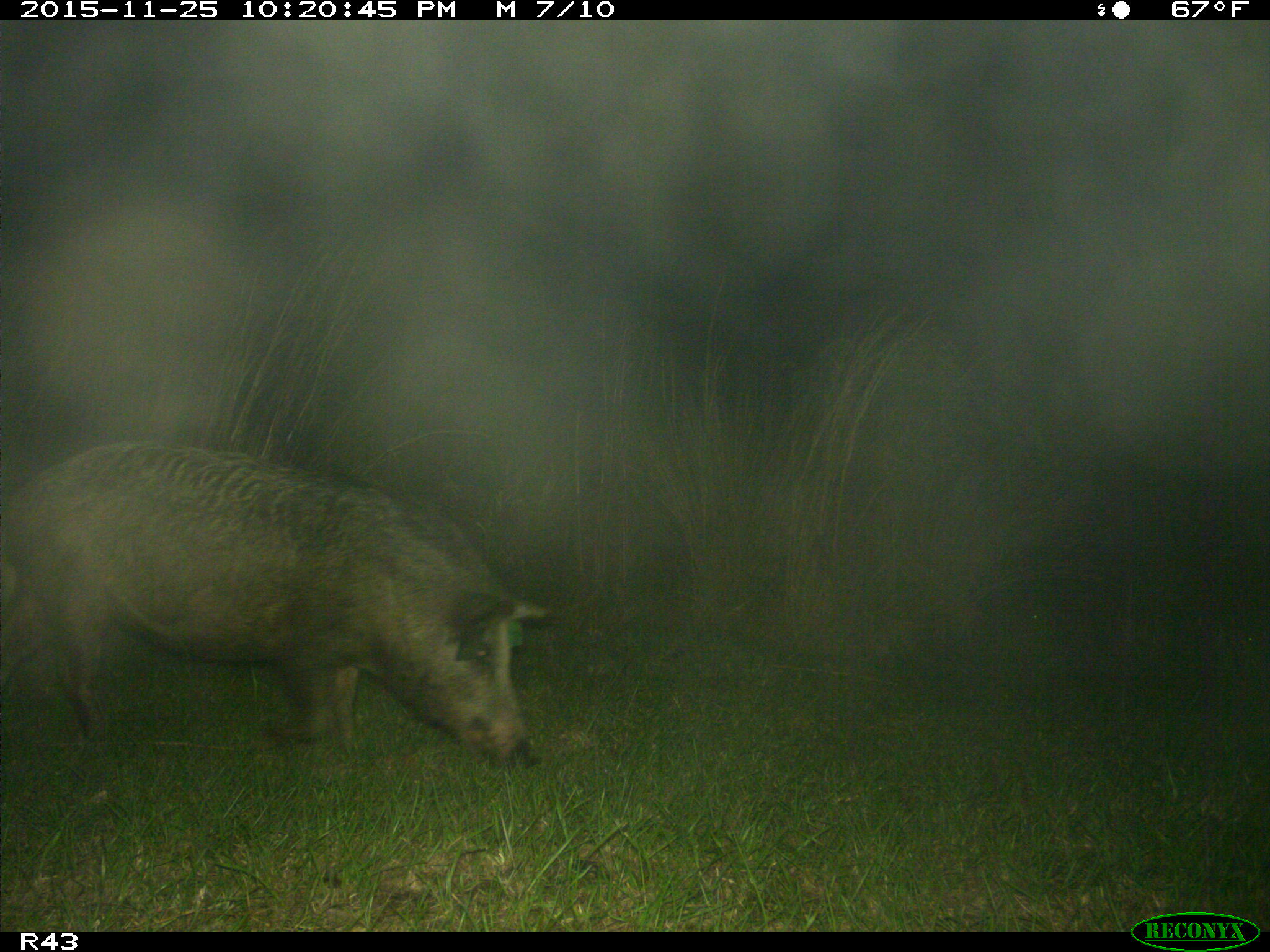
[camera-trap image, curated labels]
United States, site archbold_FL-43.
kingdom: Animalia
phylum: Chordata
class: Mammalia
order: Artiodactyla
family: Suidae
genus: Sus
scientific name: Sus scrofa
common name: wild boar